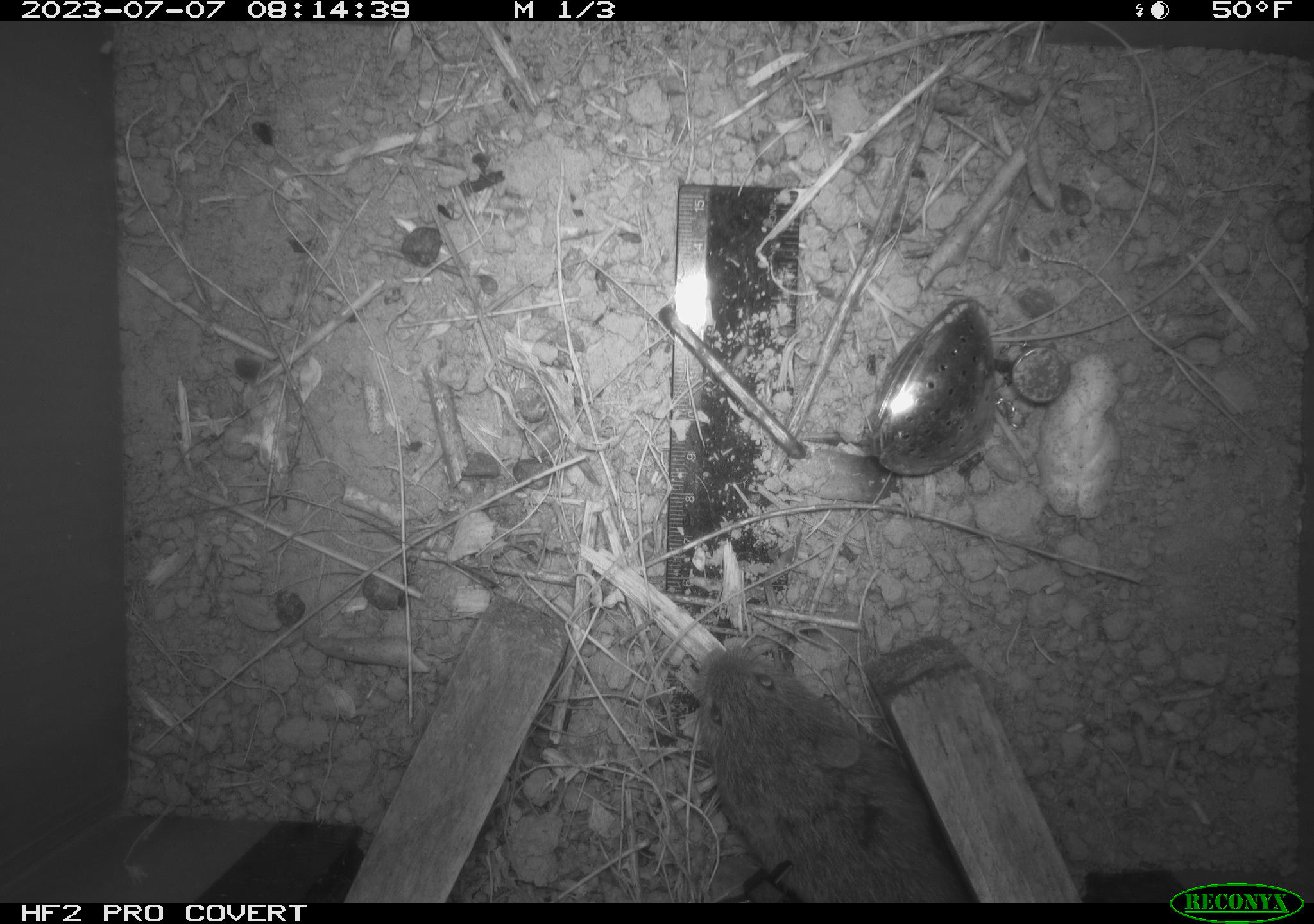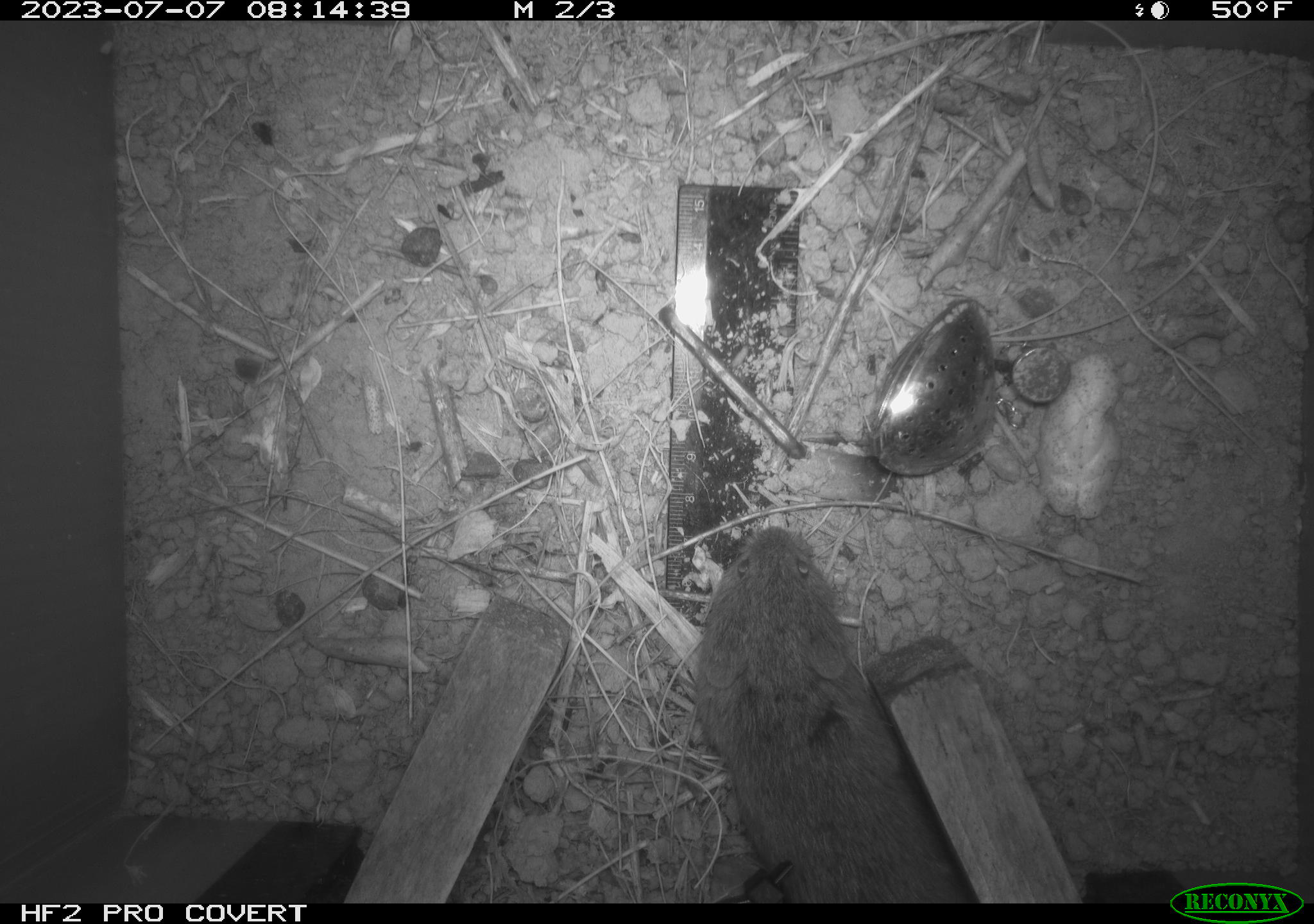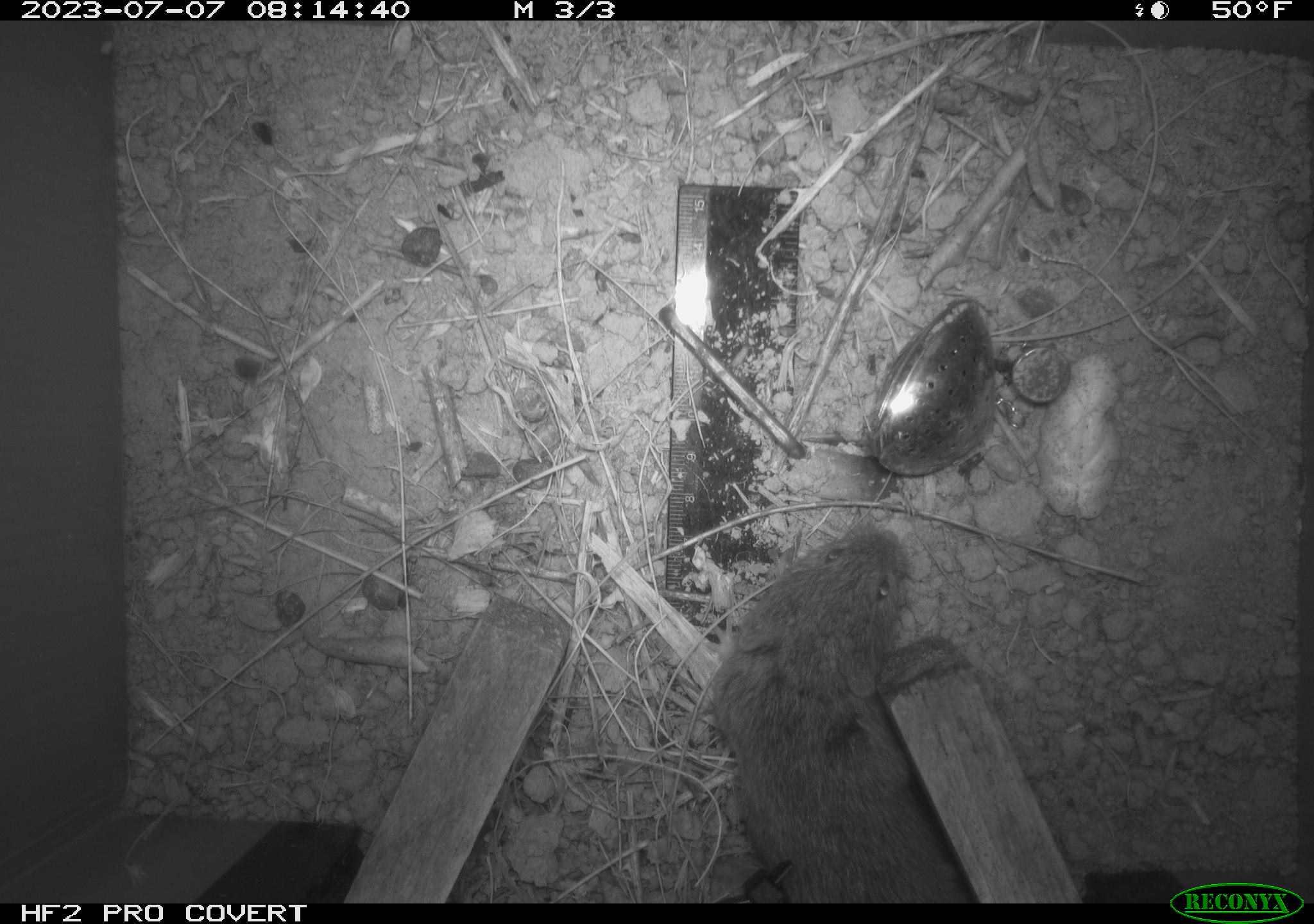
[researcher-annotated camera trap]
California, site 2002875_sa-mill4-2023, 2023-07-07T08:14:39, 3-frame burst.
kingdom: Animalia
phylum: Chordata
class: Mammalia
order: Rodentia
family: Cricetidae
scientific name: Arvicolinae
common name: voles, lemmings, and muskrats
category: arvicolinae subfamily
Arvicolinae subfamily (voles, lemmings, and muskrats) (Arvicolinae).